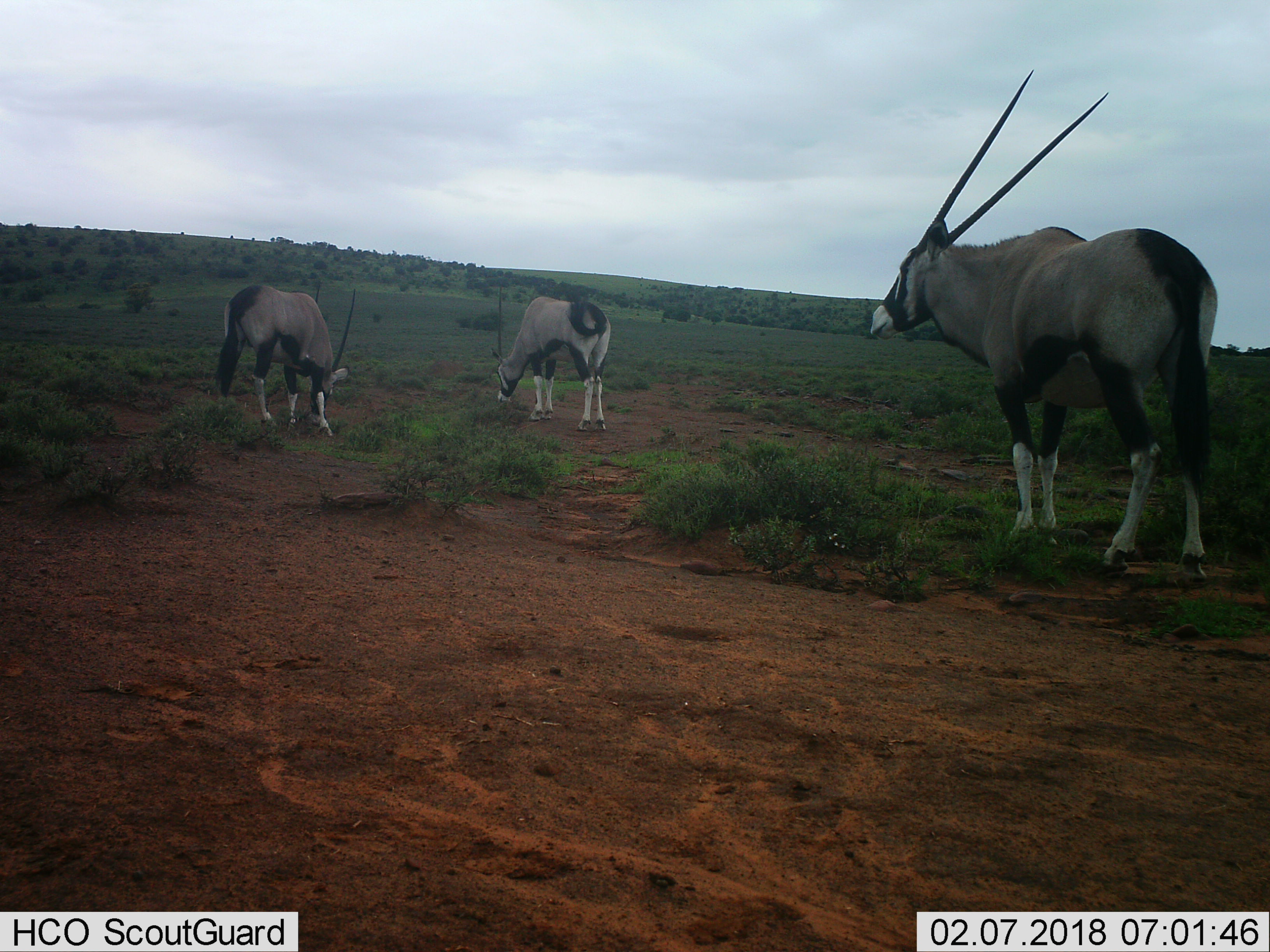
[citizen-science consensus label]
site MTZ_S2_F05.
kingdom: Animalia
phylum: Chordata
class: Mammalia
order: Artiodactyla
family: Bovidae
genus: Oryx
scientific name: Oryx gazella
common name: gemsbok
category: oryx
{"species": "oryx (gemsbok) (Oryx gazella)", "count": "3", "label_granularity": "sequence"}